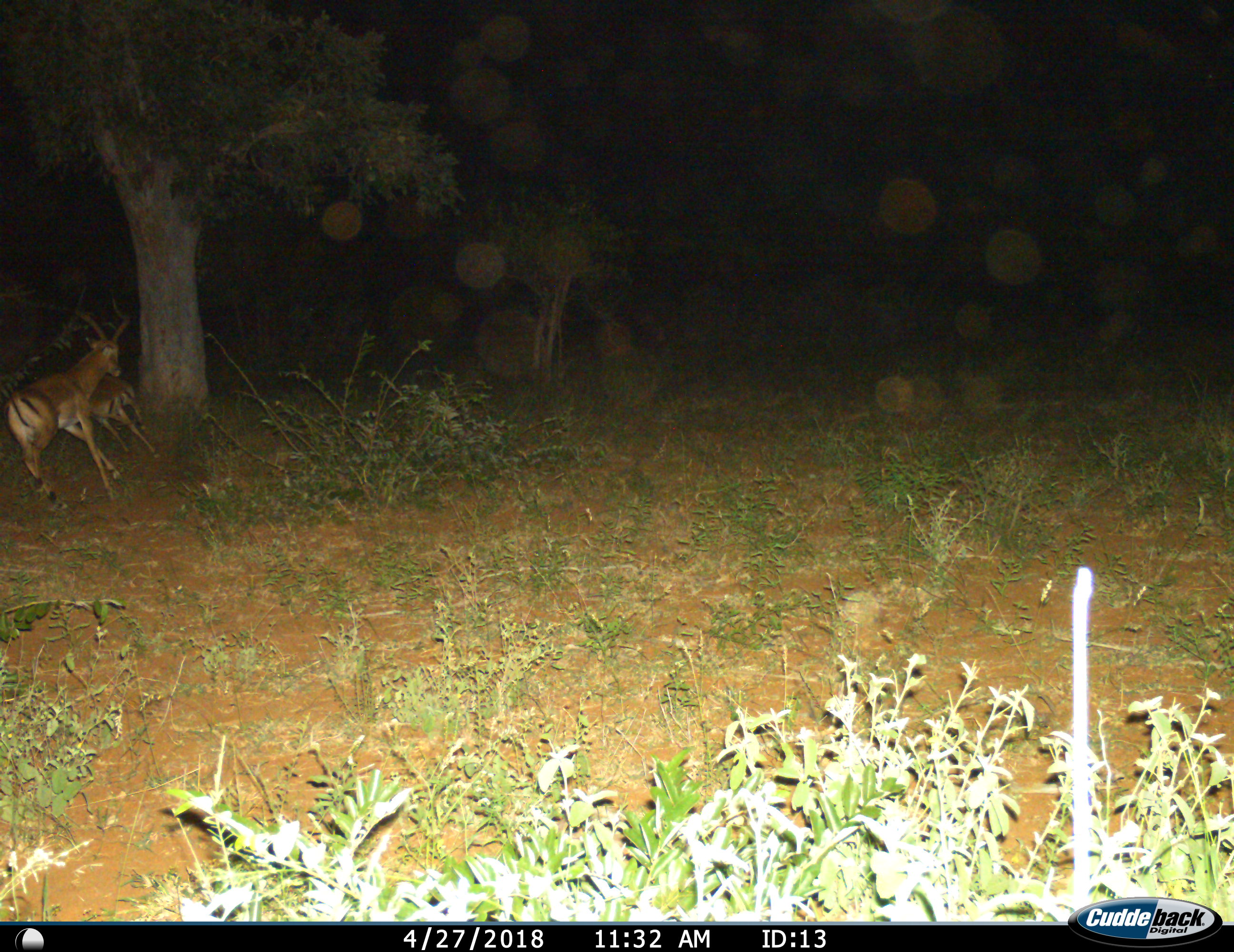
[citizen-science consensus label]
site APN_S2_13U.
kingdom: Animalia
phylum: Chordata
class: Mammalia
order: Artiodactyla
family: Bovidae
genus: Aepyceros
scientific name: Aepyceros melampus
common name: impala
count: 2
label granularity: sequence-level